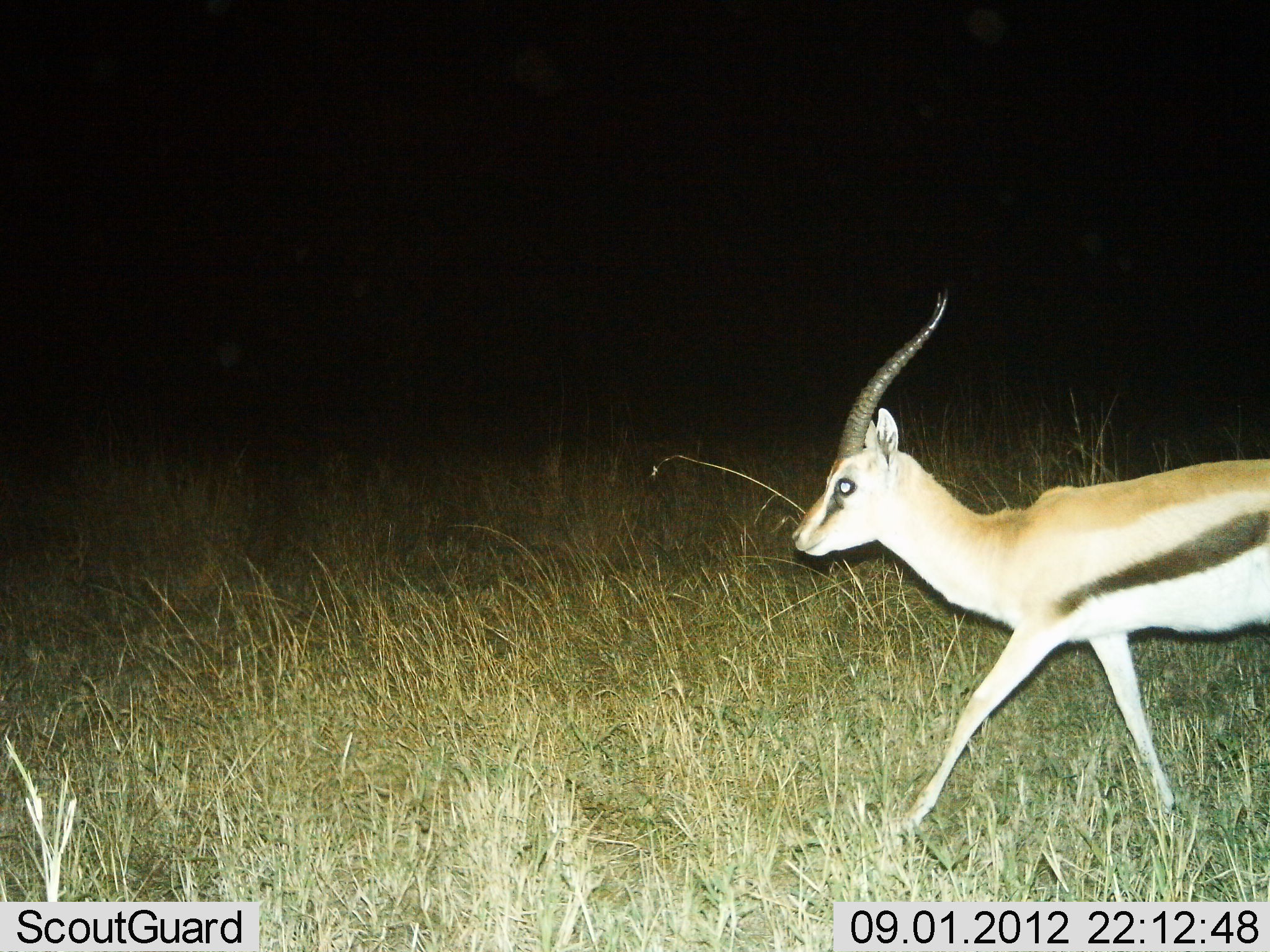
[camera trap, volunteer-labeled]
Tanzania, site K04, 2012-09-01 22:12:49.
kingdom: Animalia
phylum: Chordata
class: Mammalia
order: Artiodactyla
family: Bovidae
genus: Eudorcas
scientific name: Eudorcas thomsonii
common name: thomson's gazelle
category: gazellethomsons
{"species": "gazellethomsons (thomson's gazelle) (Eudorcas thomsonii)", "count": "1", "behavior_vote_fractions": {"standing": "10%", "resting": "0%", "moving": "90%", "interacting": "0%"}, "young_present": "0%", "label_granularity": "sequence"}